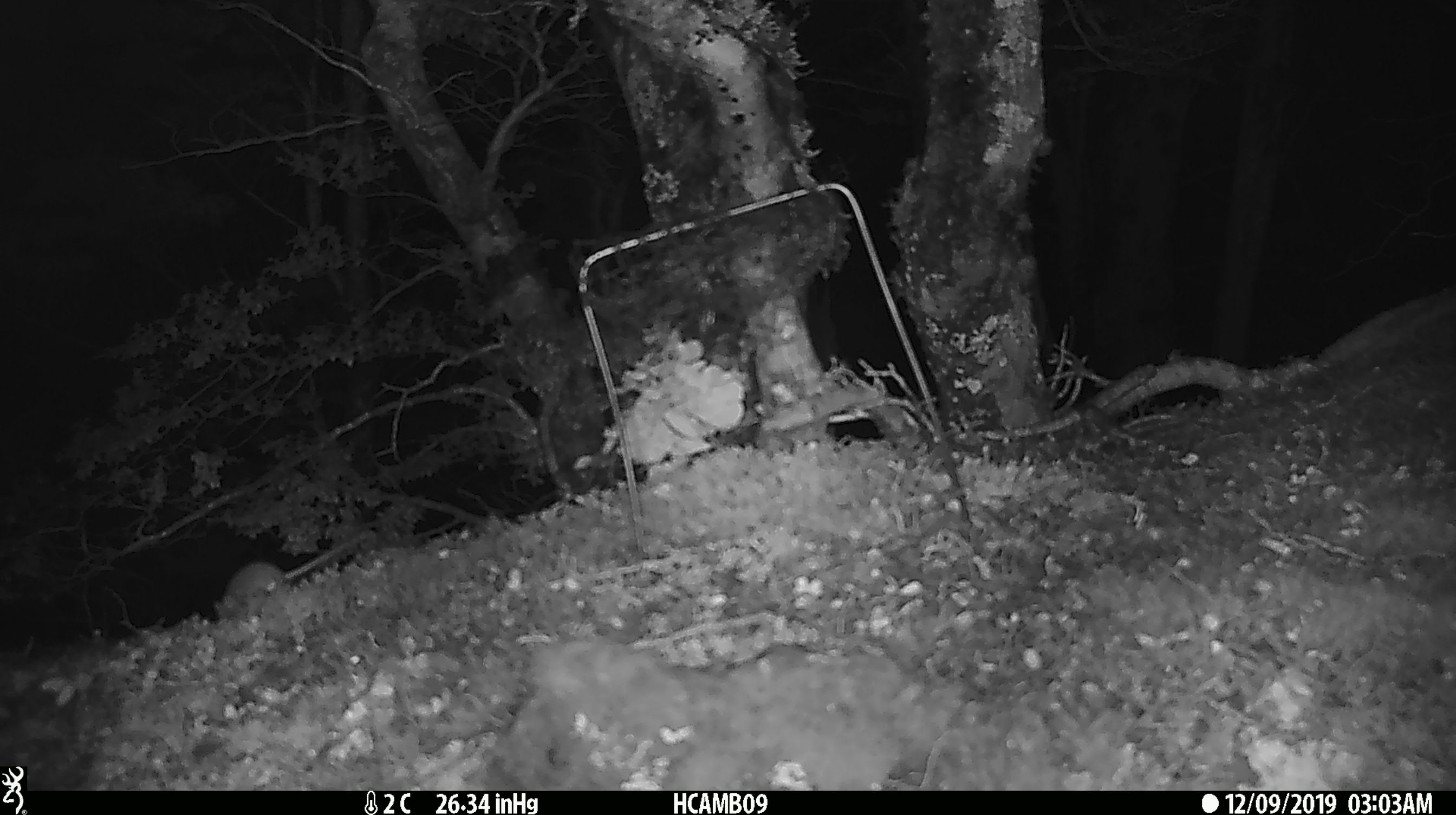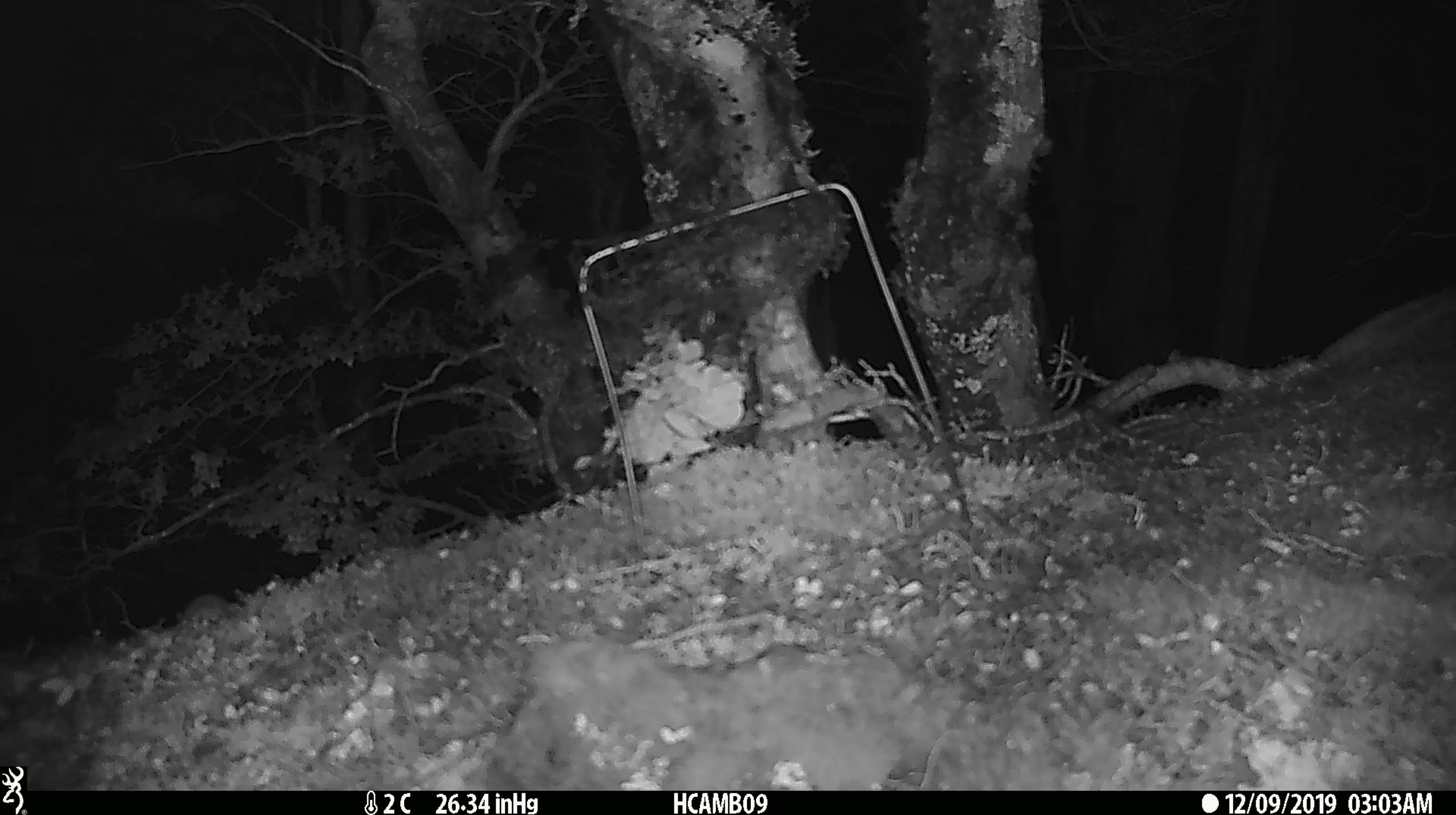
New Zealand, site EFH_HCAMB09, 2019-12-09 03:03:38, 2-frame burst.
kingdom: Animalia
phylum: Chordata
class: Mammalia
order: Rodentia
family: Muridae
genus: Mus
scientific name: Mus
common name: mouse